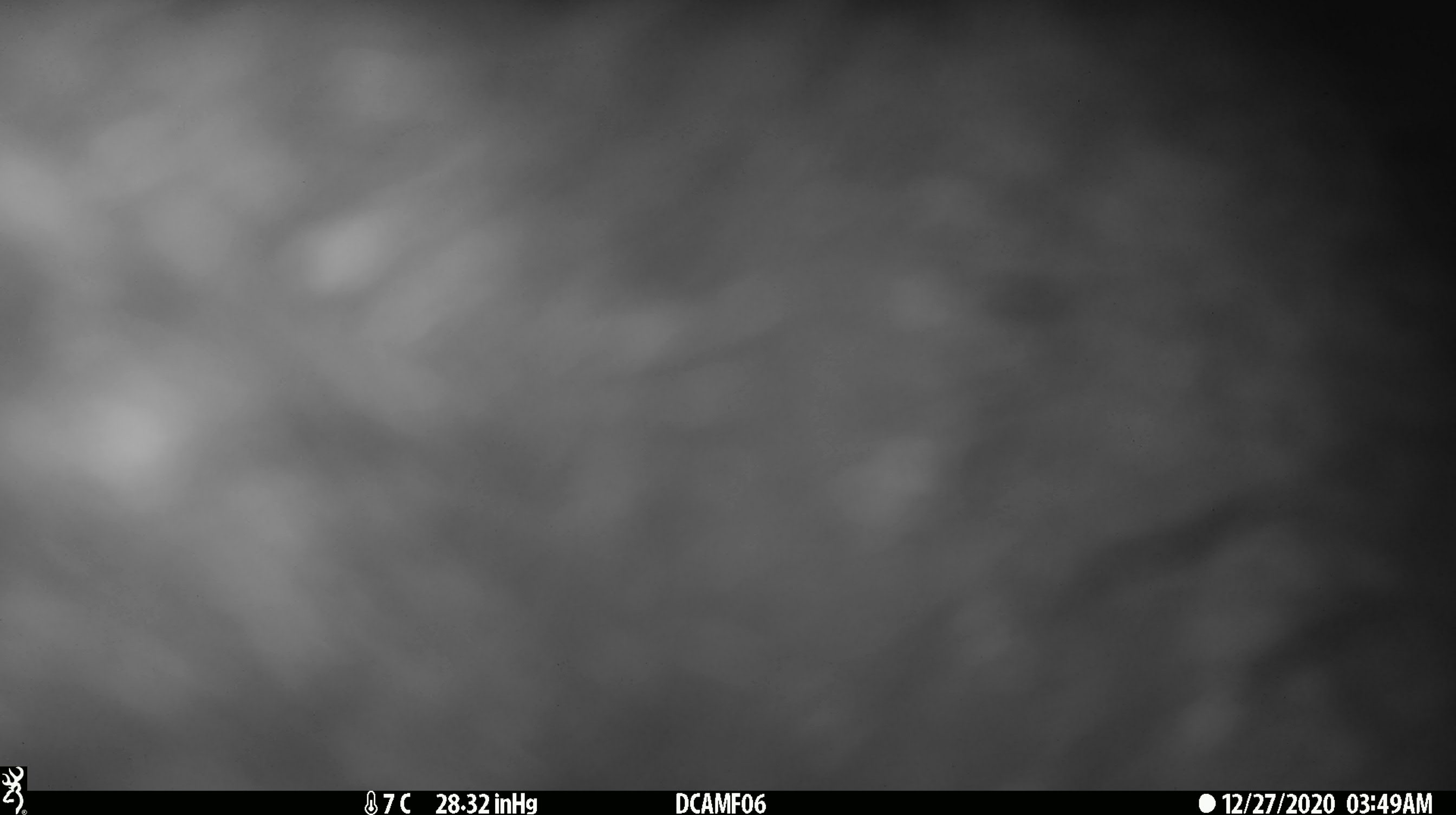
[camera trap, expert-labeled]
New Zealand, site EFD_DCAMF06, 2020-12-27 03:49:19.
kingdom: Animalia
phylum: Chordata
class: Aves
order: Passeriformes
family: Turdidae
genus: Turdus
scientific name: Turdus philomelos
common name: song thrush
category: thrush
Thrush (song thrush) (Turdus philomelos).